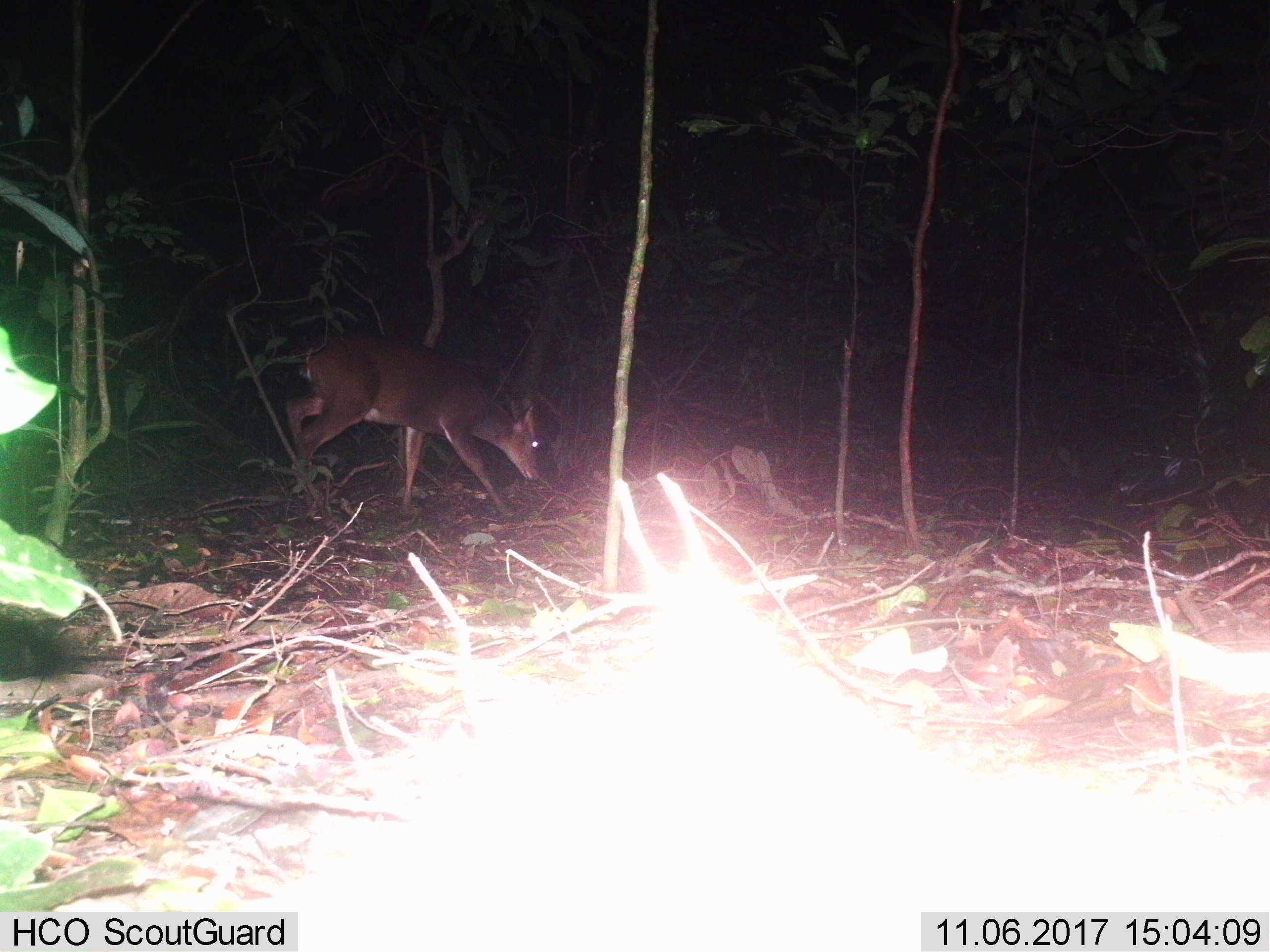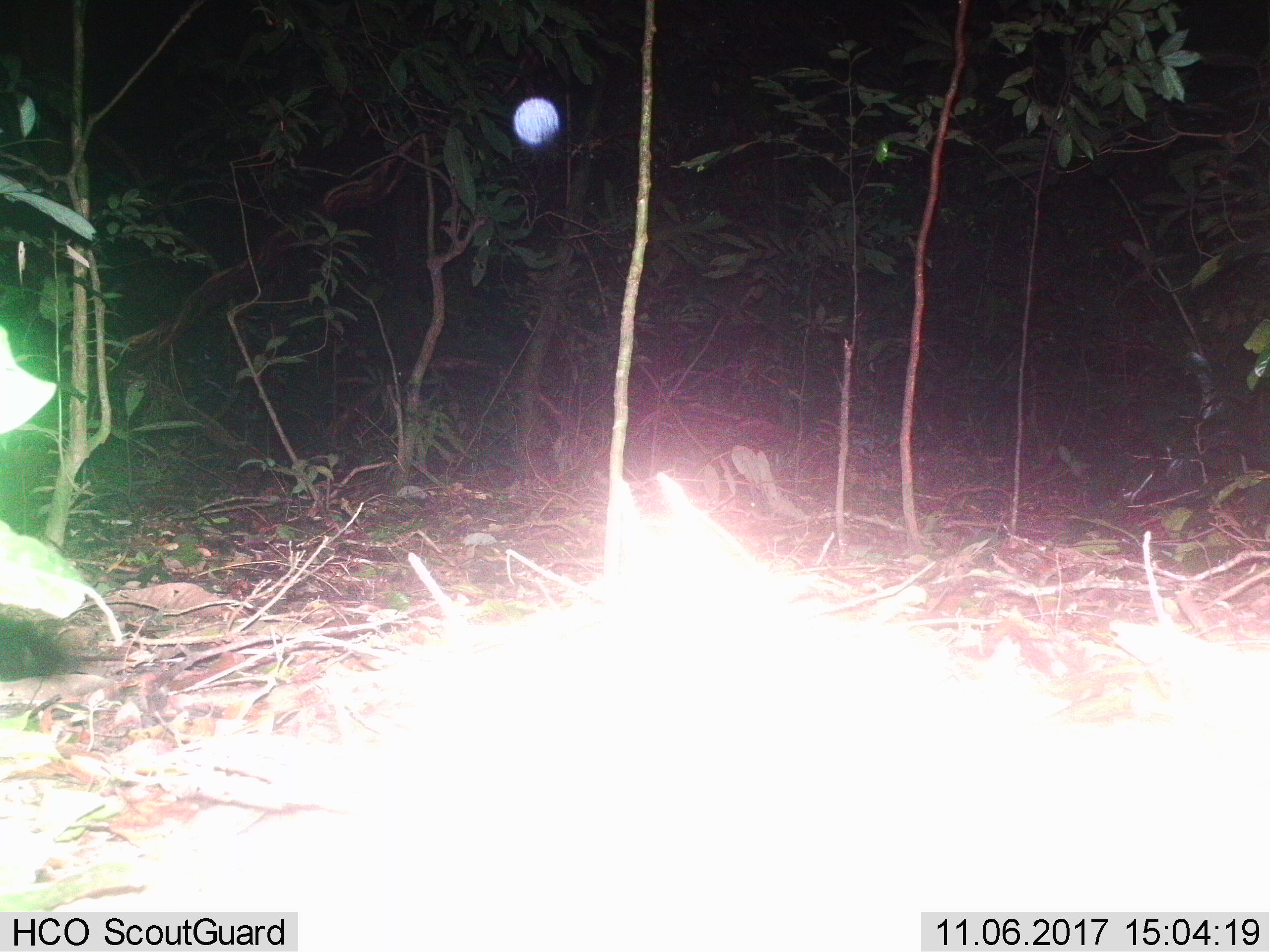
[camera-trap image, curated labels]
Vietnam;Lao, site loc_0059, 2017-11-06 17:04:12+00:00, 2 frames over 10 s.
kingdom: Animalia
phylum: Chordata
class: Mammalia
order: Artiodactyla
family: Cervidae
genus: Muntiacus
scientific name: Muntiacus vuquangensis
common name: large-antlered muntjac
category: large antlered muntjac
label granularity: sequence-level